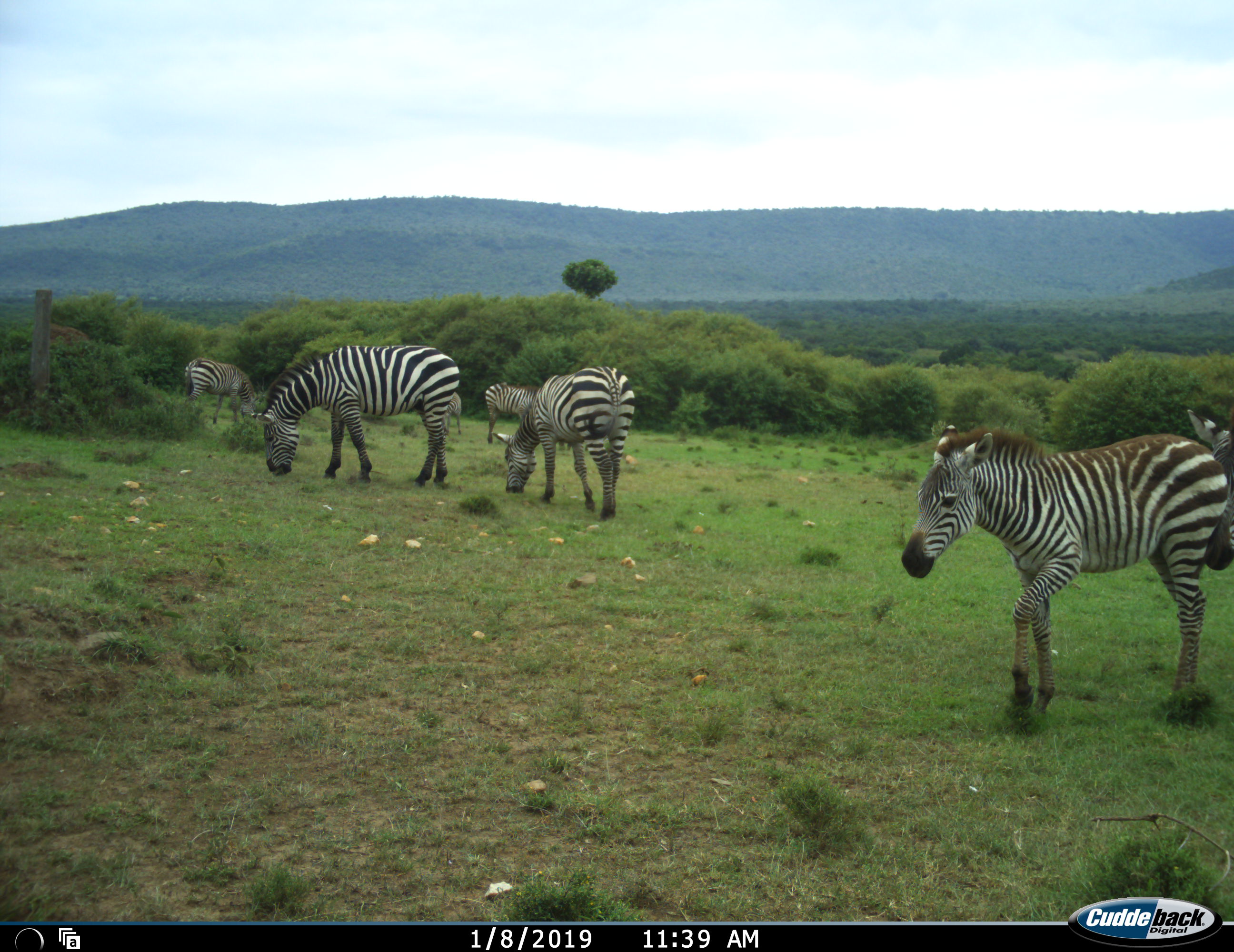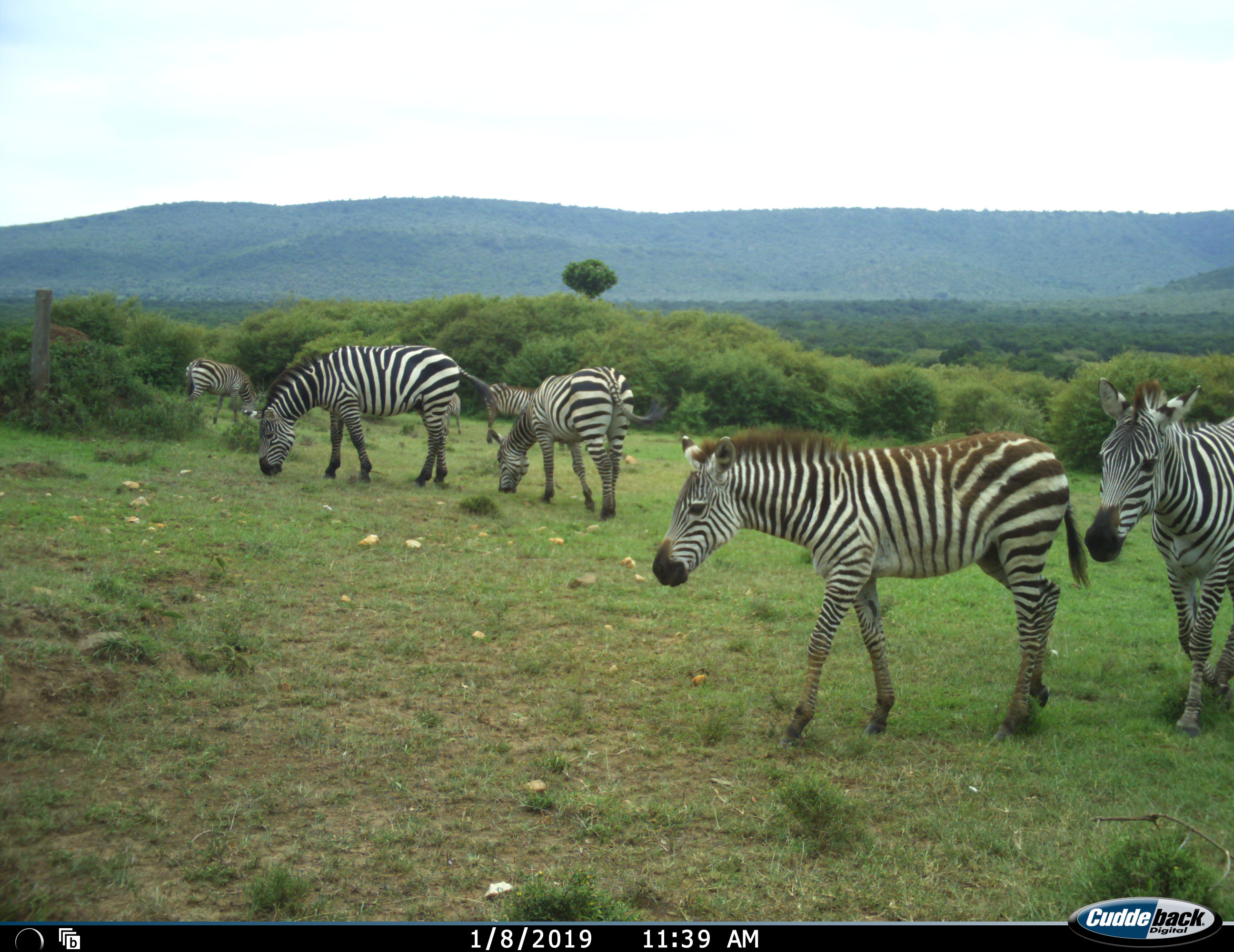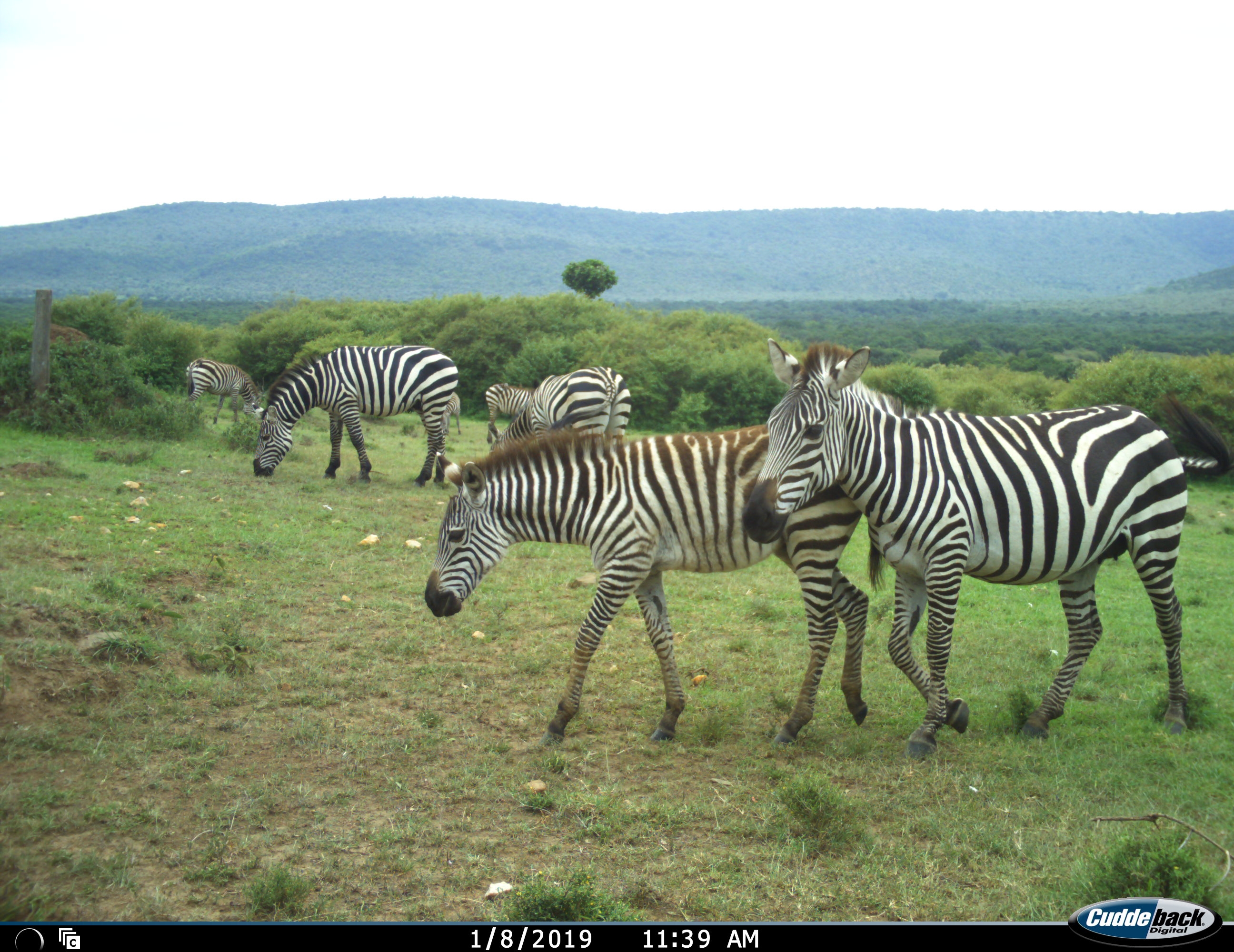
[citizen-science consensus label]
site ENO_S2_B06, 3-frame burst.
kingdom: Animalia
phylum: Chordata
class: Mammalia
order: Perissodactyla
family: Equidae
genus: Equus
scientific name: Equus quagga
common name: plains zebra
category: zebraplains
Zebraplains (plains zebra) (Equus quagga), count 6. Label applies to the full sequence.